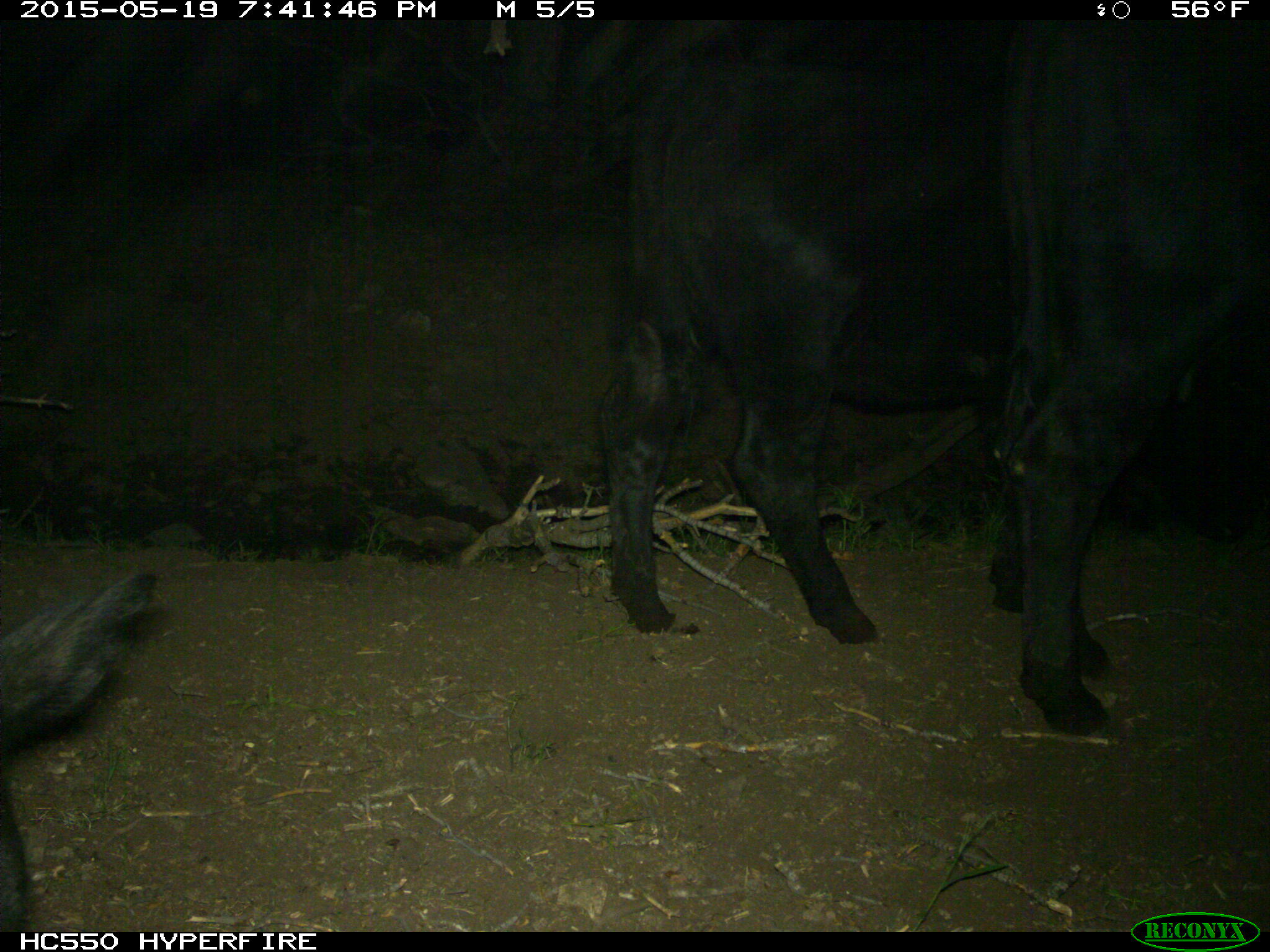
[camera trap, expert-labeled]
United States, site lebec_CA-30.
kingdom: Animalia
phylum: Chordata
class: Mammalia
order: Artiodactyla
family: Bovidae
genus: Bos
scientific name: Bos taurus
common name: domestic cow